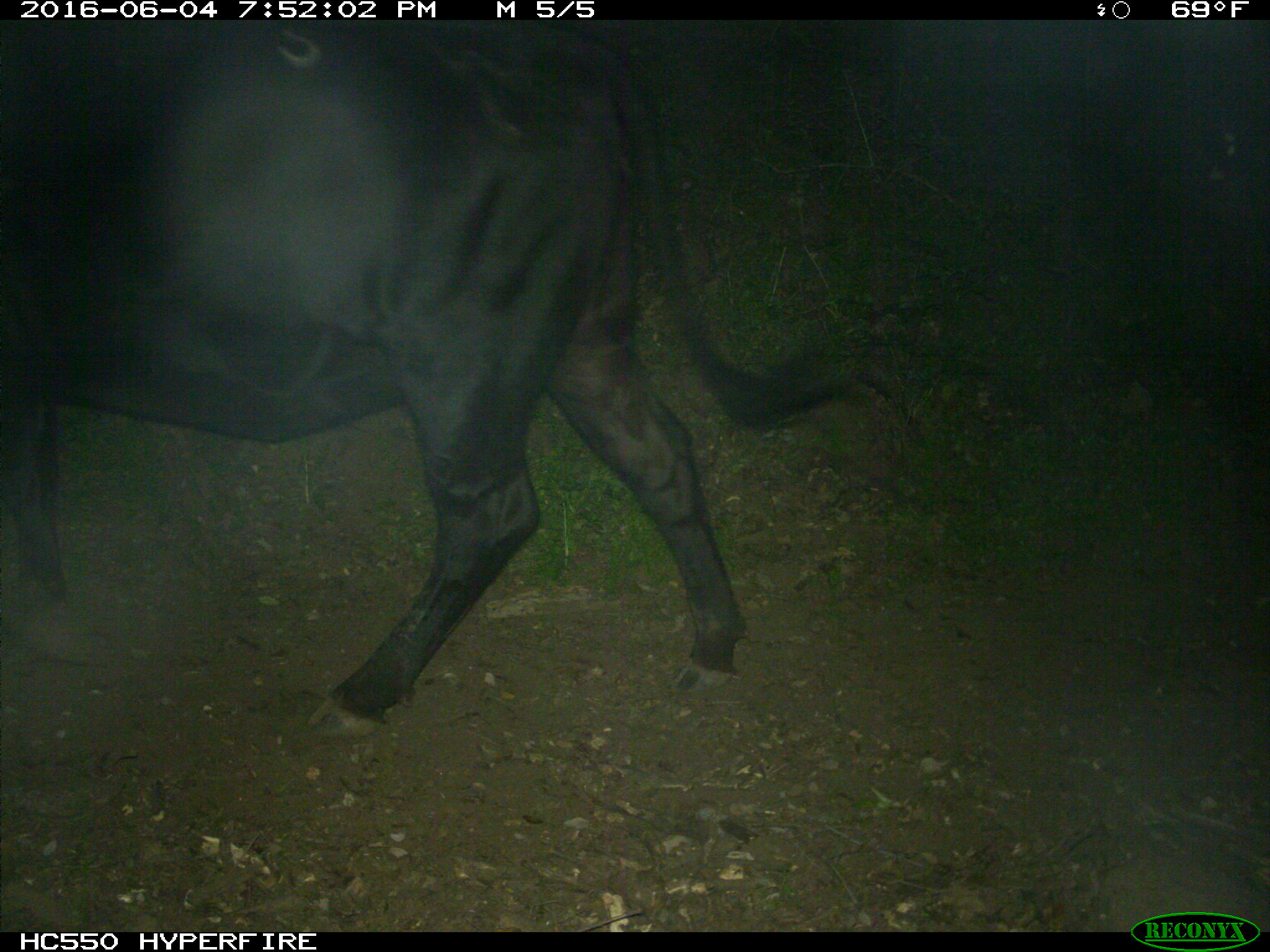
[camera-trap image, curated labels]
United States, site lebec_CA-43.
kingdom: Animalia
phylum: Chordata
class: Mammalia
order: Artiodactyla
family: Bovidae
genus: Bos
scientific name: Bos taurus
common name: domestic cow